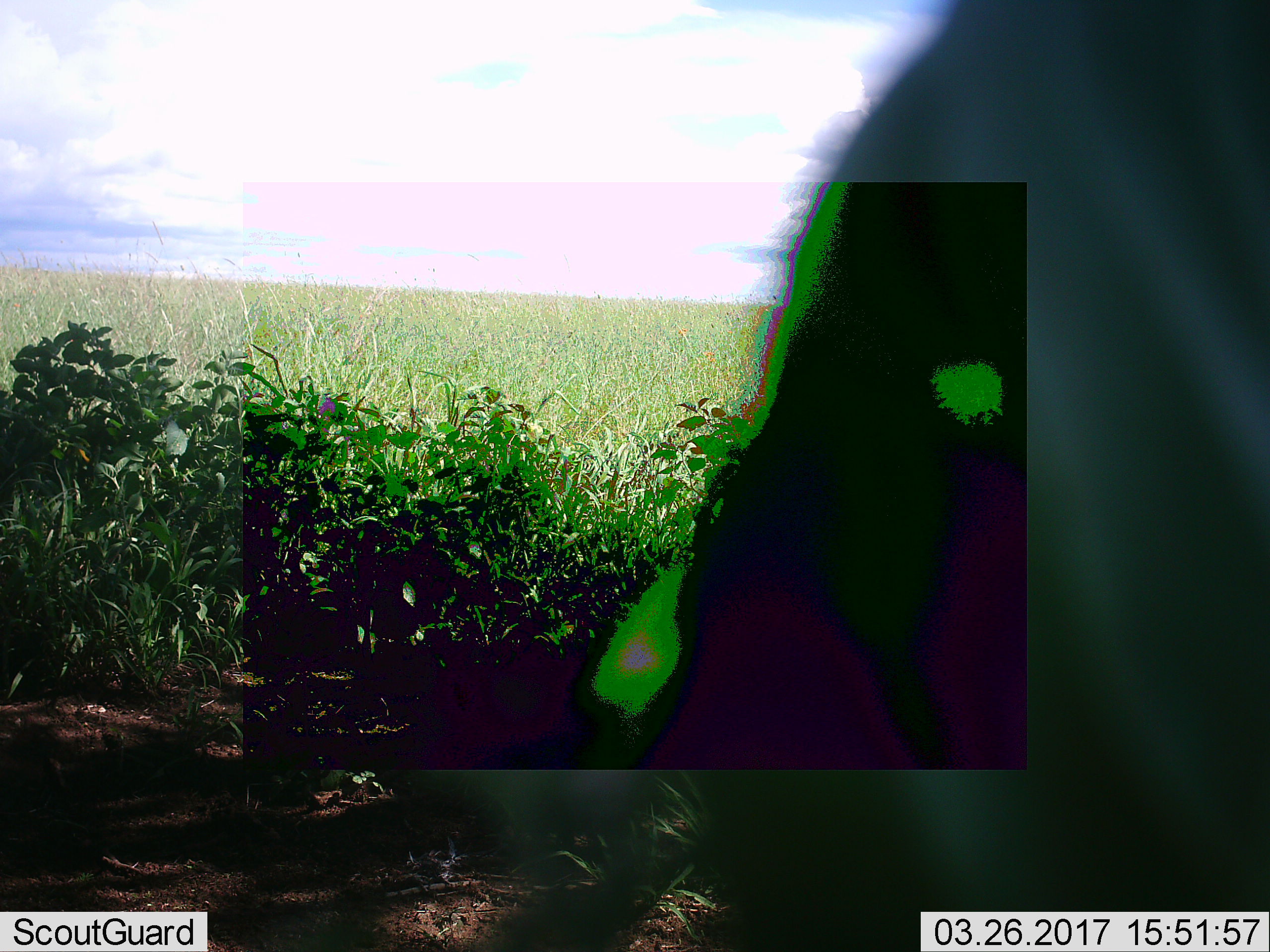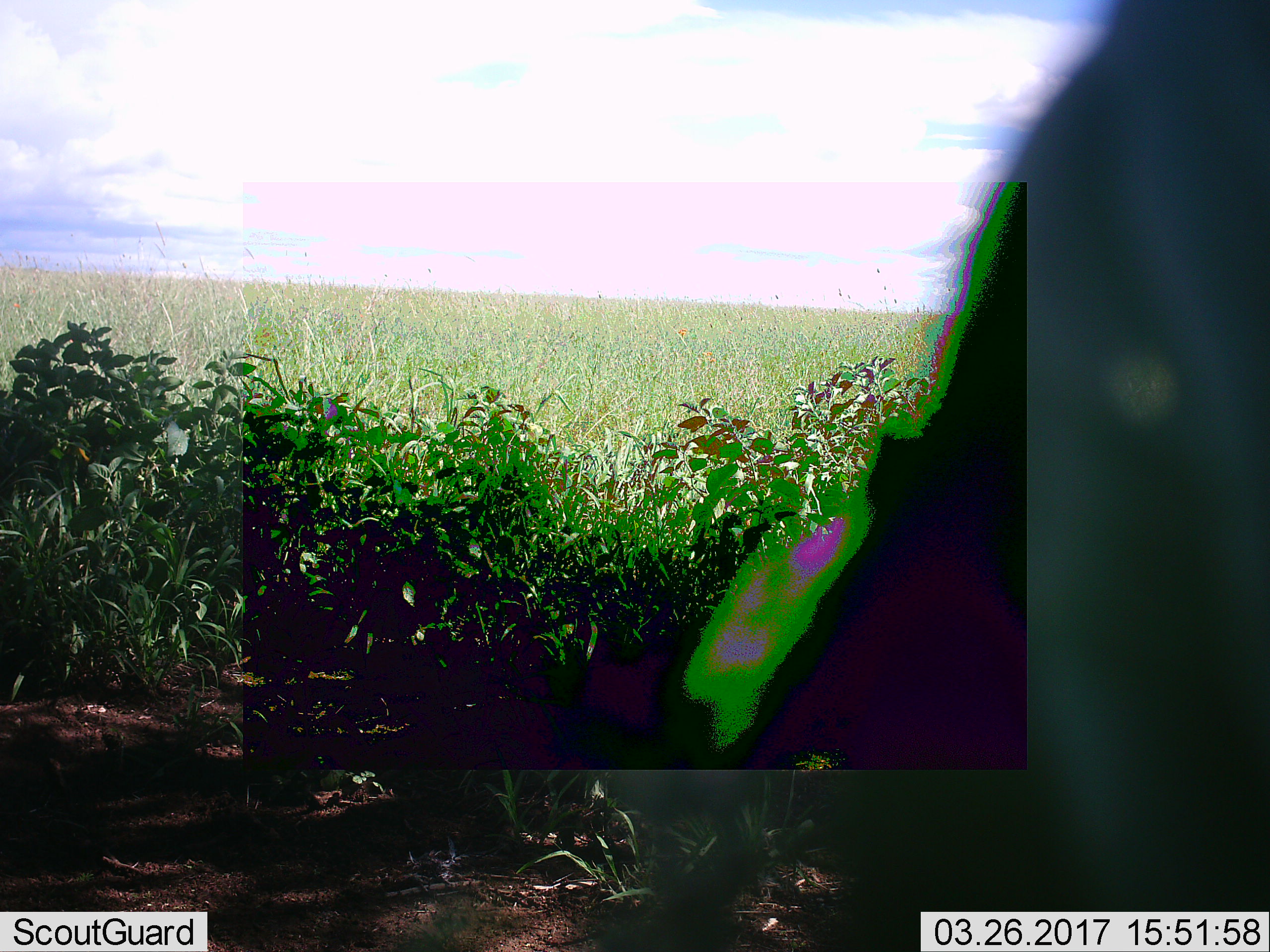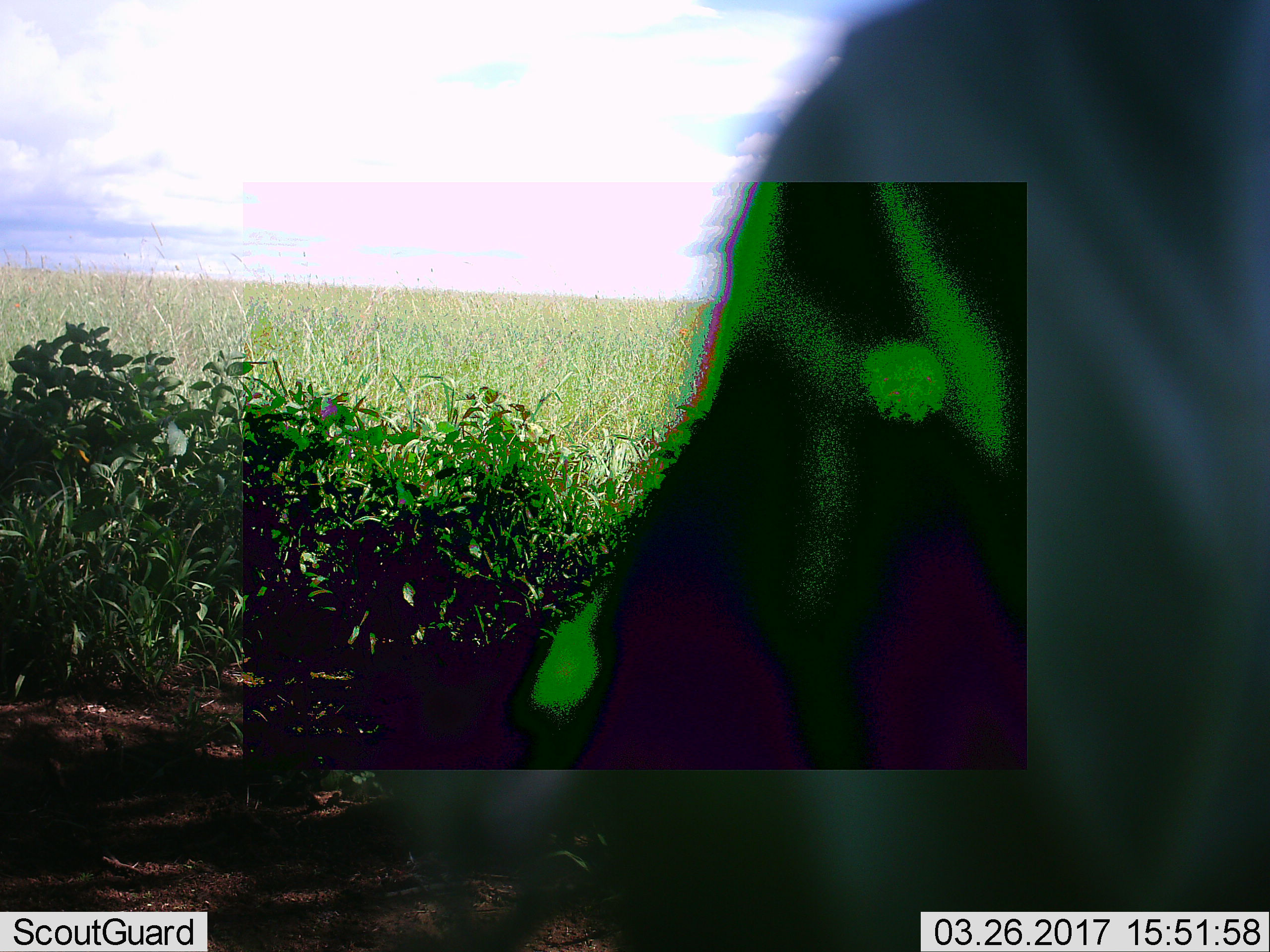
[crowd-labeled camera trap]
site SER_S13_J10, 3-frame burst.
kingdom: Animalia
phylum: Chordata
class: Mammalia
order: Artiodactyla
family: Bovidae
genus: Connochaetes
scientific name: Connochaetes taurinus taurinus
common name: blue wildebeest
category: wildebeestblue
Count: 1.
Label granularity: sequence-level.